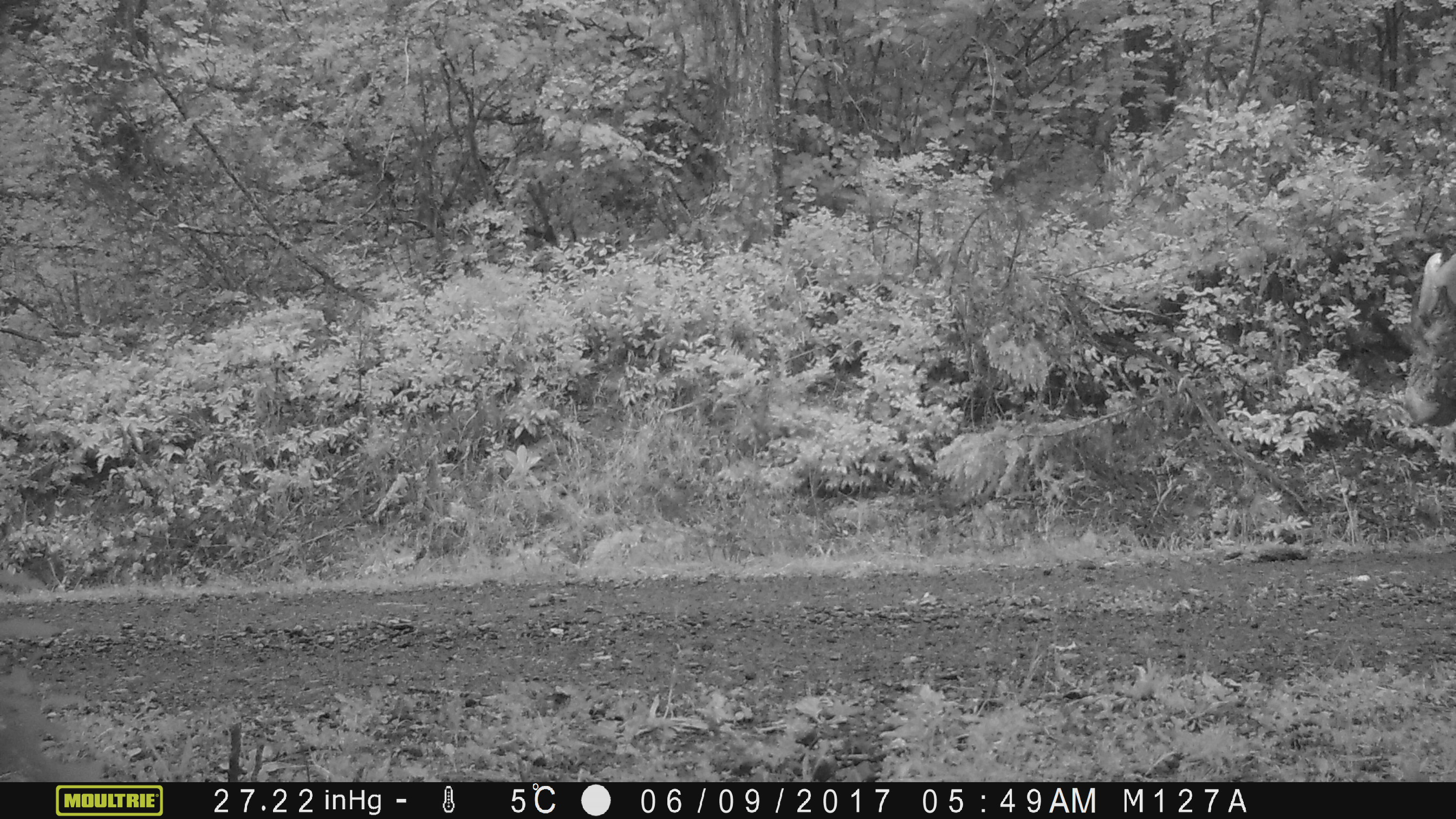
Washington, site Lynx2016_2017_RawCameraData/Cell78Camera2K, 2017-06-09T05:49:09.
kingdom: Animalia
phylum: Chordata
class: Mammalia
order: Artiodactyla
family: Bovidae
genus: Bos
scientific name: Bos taurus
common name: domestic cattle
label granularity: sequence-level